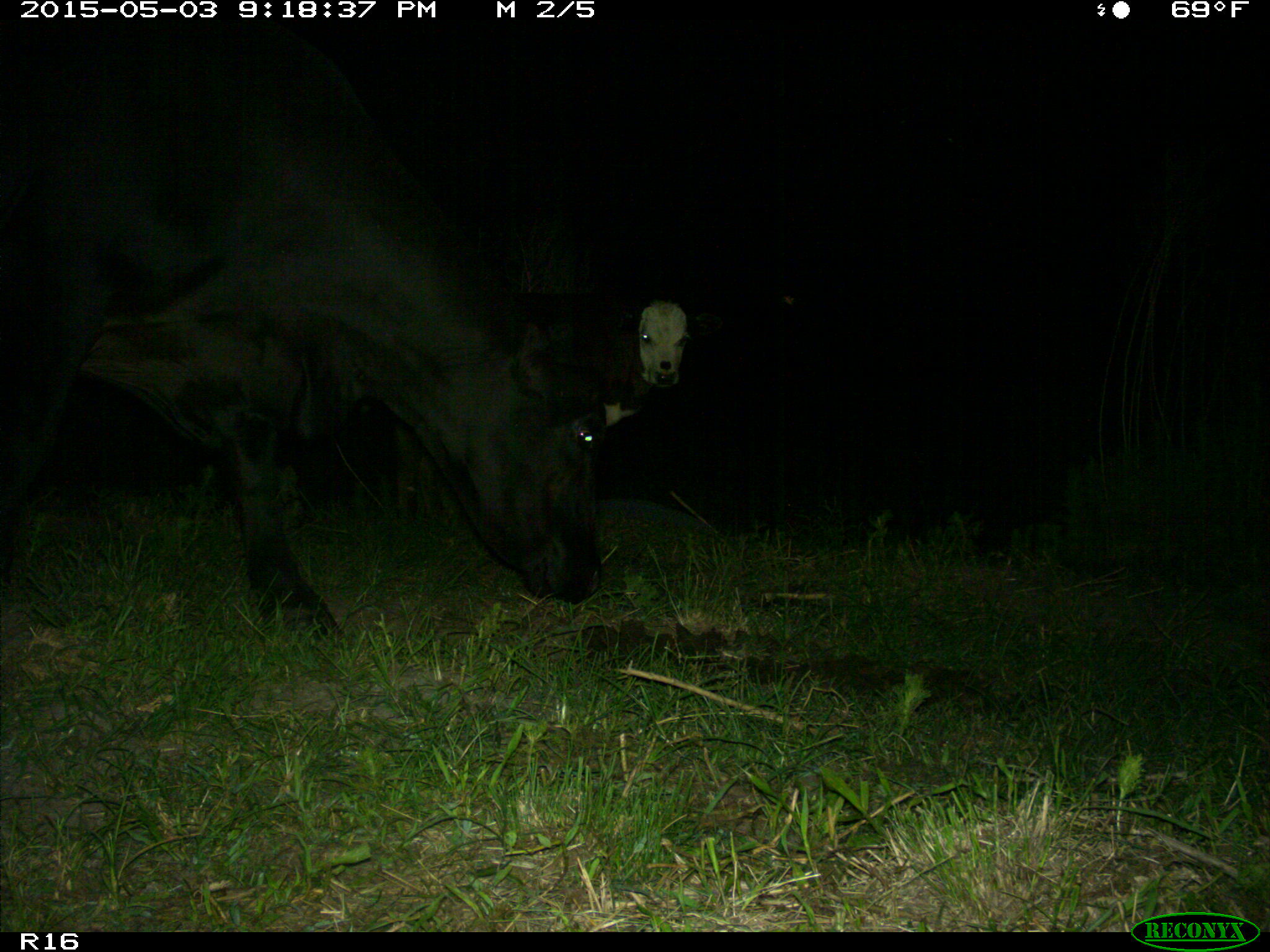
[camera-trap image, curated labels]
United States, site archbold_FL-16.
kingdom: Animalia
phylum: Chordata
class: Mammalia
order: Artiodactyla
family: Bovidae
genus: Bos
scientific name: Bos taurus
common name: domestic cow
Bos taurus (domestic cow).